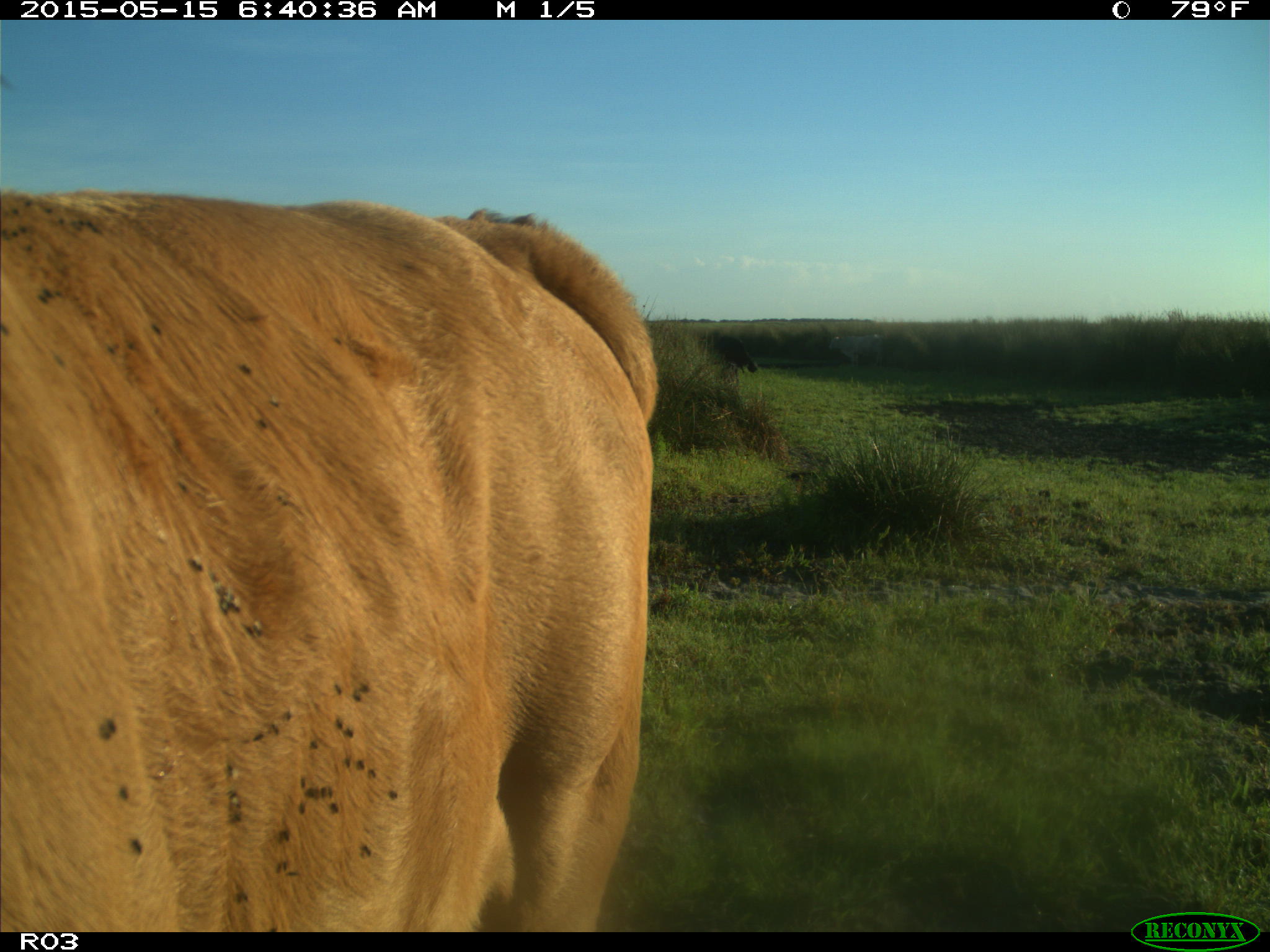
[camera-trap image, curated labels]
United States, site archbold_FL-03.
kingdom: Animalia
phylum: Chordata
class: Mammalia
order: Artiodactyla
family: Bovidae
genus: Bos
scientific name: Bos taurus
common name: domestic cow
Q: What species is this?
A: Bos taurus (domestic cow).